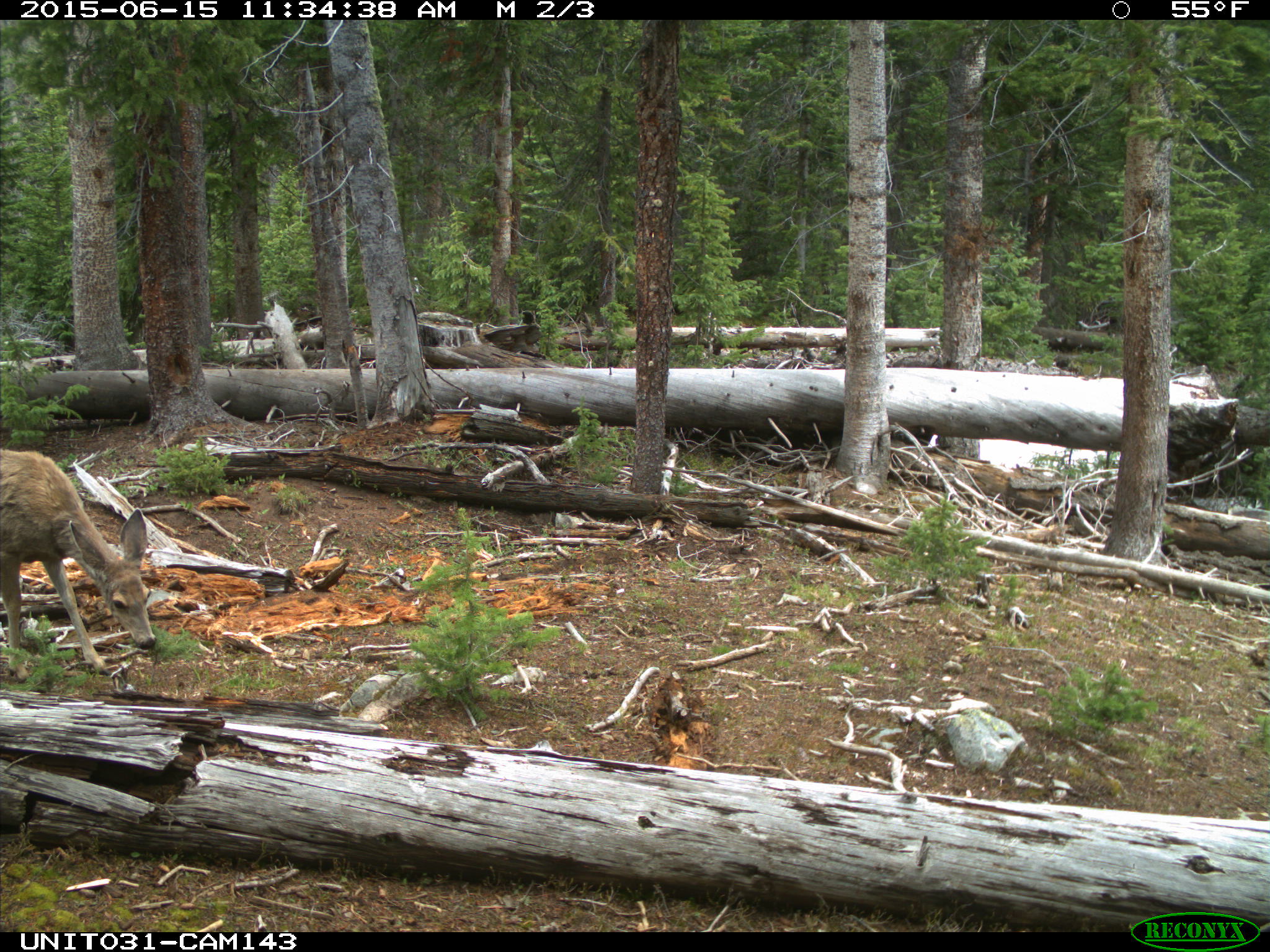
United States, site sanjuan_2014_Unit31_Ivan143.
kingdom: Animalia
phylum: Chordata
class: Mammalia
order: Artiodactyla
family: Cervidae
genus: Odocoileus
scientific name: Odocoileus hemionus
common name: mule deer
Odocoileus hemionus (mule deer).